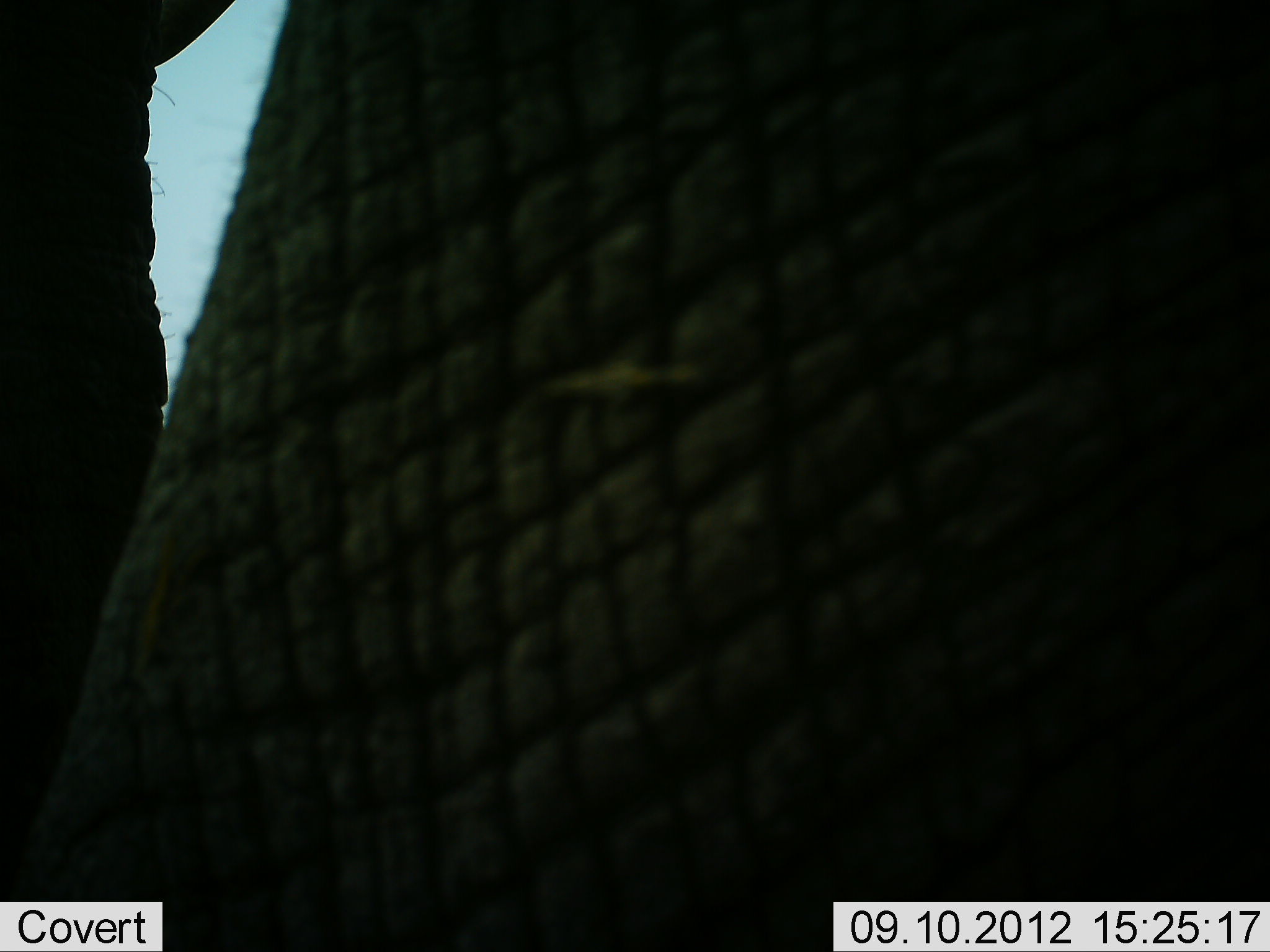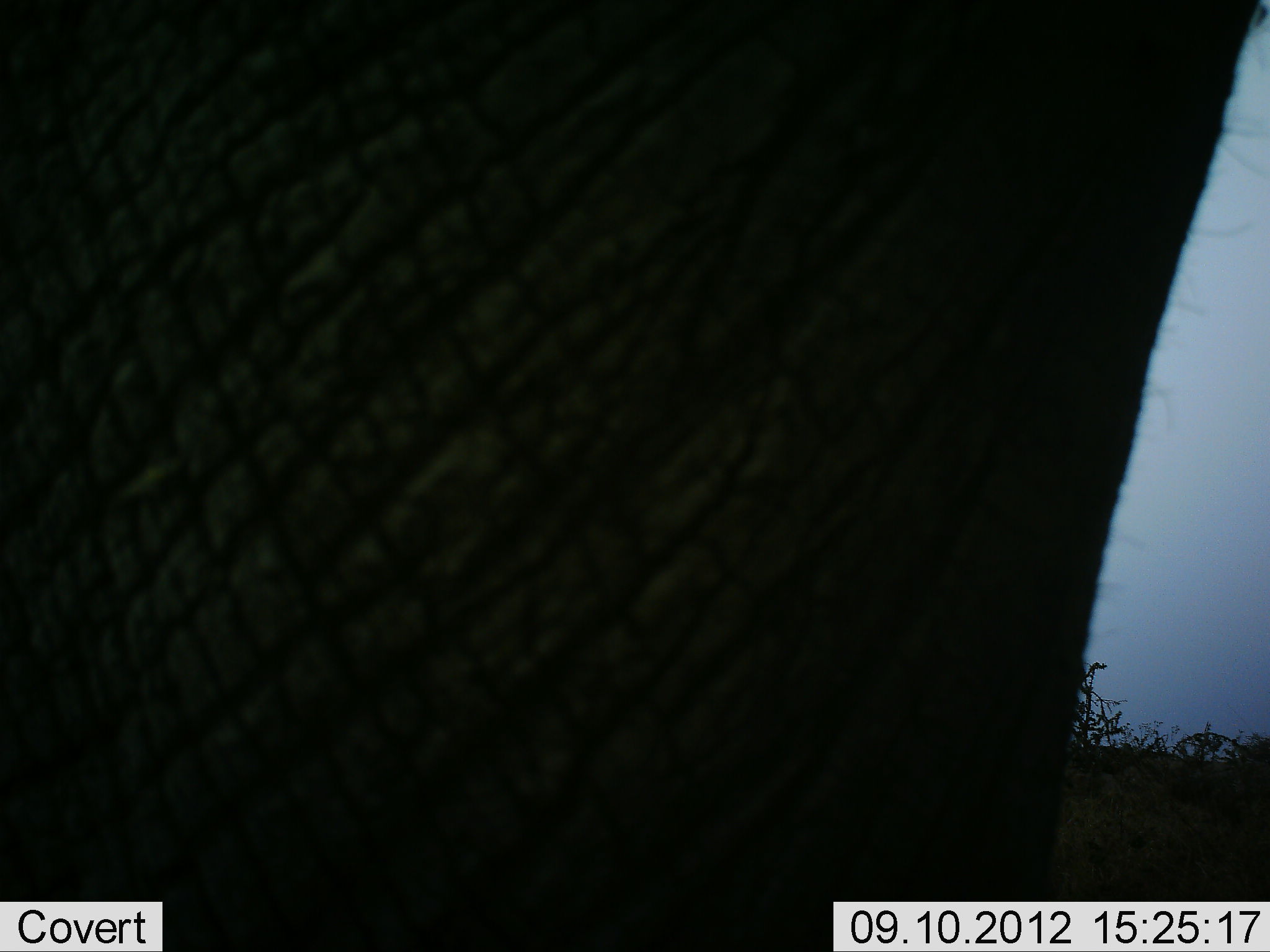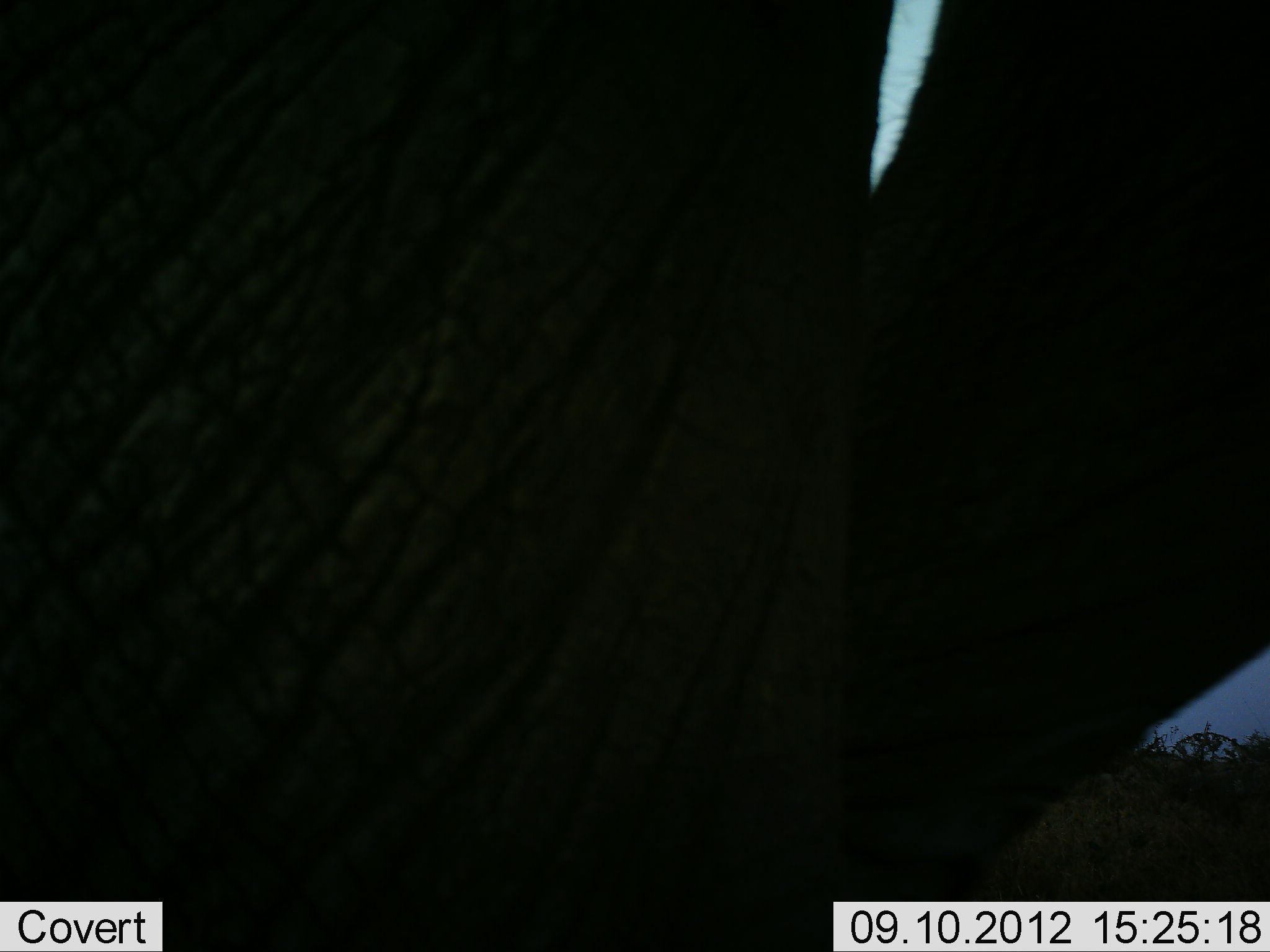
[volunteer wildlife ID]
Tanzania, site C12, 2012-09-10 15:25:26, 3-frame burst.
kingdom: Animalia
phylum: Chordata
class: Mammalia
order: Proboscidea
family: Elephantidae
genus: Loxodonta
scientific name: Loxodonta africana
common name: african bush elephant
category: elephant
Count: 1.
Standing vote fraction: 40%.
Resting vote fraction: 0%.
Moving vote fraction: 60%.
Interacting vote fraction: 0%.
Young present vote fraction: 0%.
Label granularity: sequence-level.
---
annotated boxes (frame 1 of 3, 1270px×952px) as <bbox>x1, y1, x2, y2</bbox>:
animal: <bbox>0, 0, 1269, 951</bbox>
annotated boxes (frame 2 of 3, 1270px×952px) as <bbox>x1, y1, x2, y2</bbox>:
animal: <bbox>0, 0, 1269, 951</bbox>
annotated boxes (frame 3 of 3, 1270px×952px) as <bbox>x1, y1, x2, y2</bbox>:
animal: <bbox>0, 0, 1269, 951</bbox>